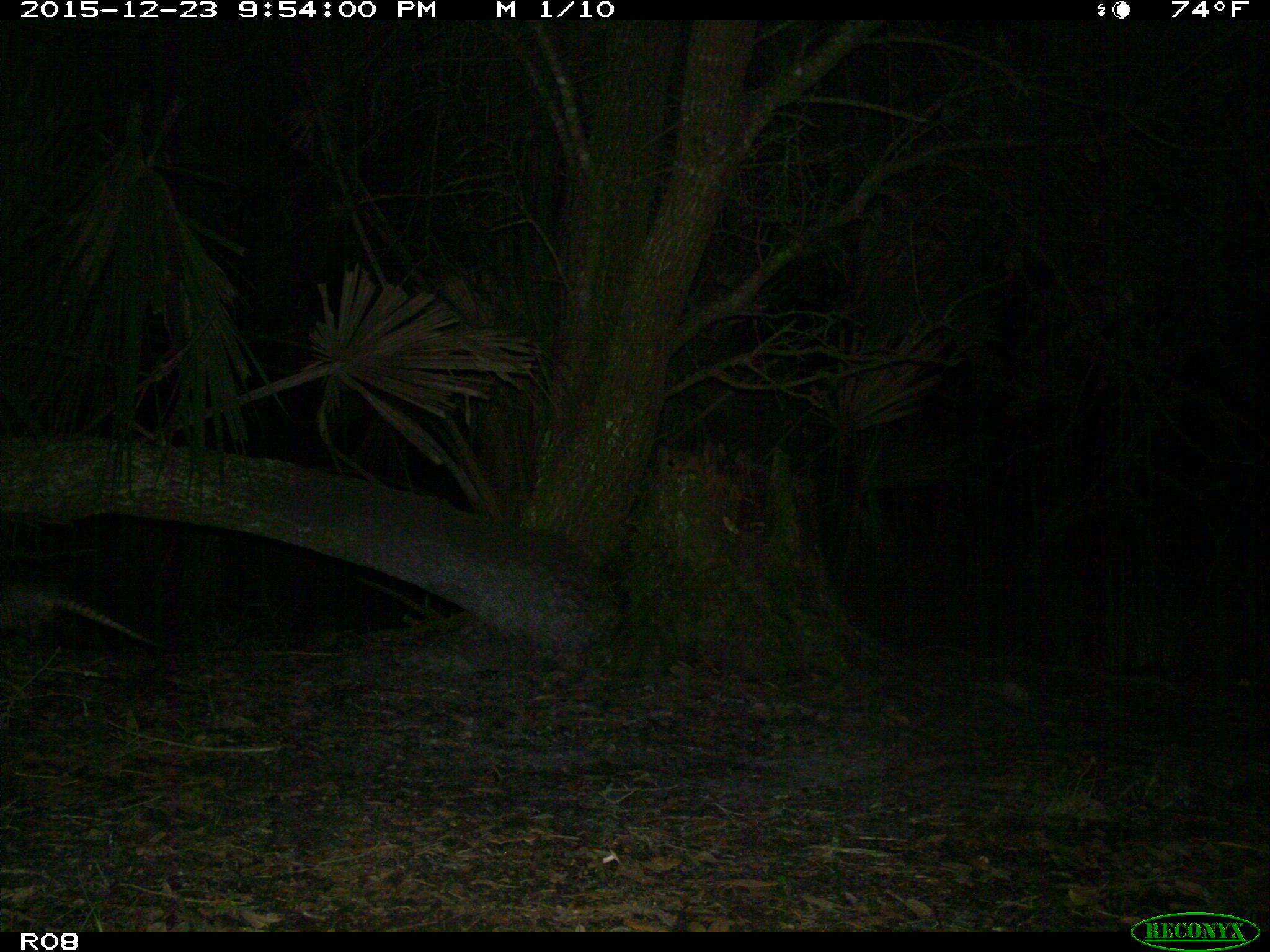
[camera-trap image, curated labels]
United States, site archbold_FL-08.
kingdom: Animalia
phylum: Chordata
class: Mammalia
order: Cingulata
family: Dasypodidae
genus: Dasypus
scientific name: Dasypus novemcinctus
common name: nine-banded armadillo